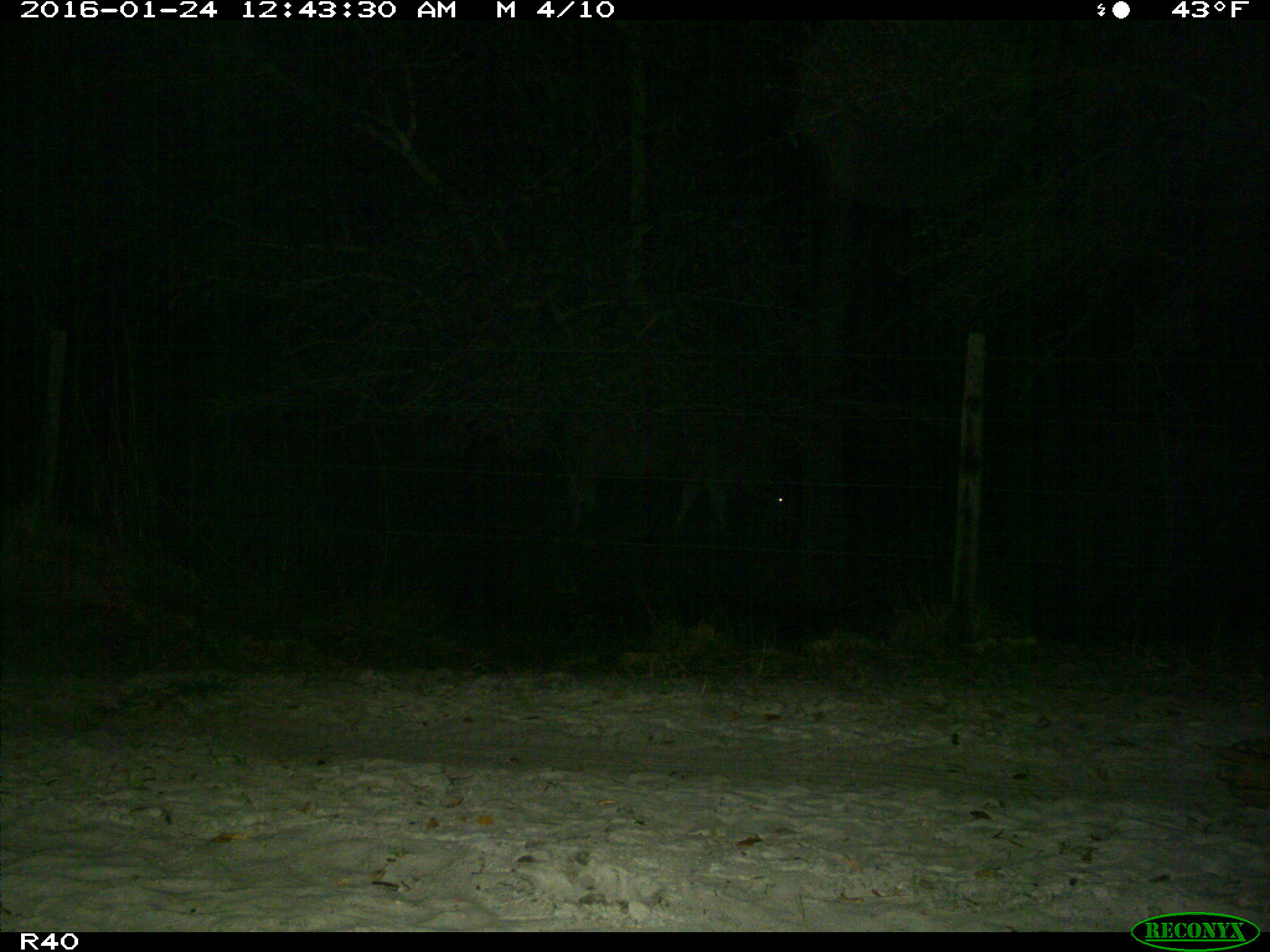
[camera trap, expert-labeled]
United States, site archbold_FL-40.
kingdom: Animalia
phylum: Chordata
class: Mammalia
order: Artiodactyla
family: Bovidae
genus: Bos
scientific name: Bos taurus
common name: domestic cow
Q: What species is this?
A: Bos taurus (domestic cow).